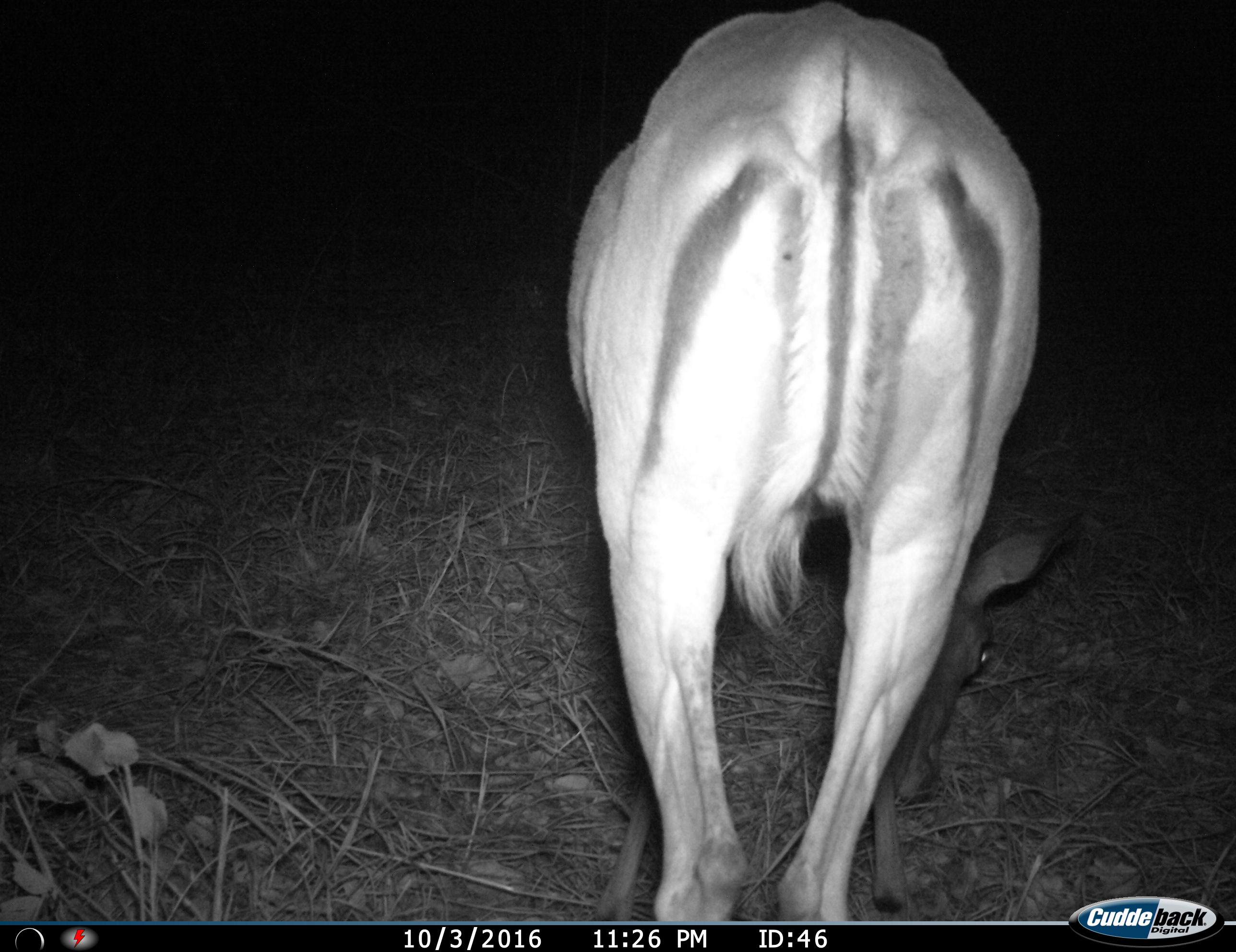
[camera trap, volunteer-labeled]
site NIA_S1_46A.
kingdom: Animalia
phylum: Chordata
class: Mammalia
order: Artiodactyla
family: Bovidae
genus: Aepyceros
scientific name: Aepyceros melampus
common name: impala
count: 1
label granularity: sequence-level